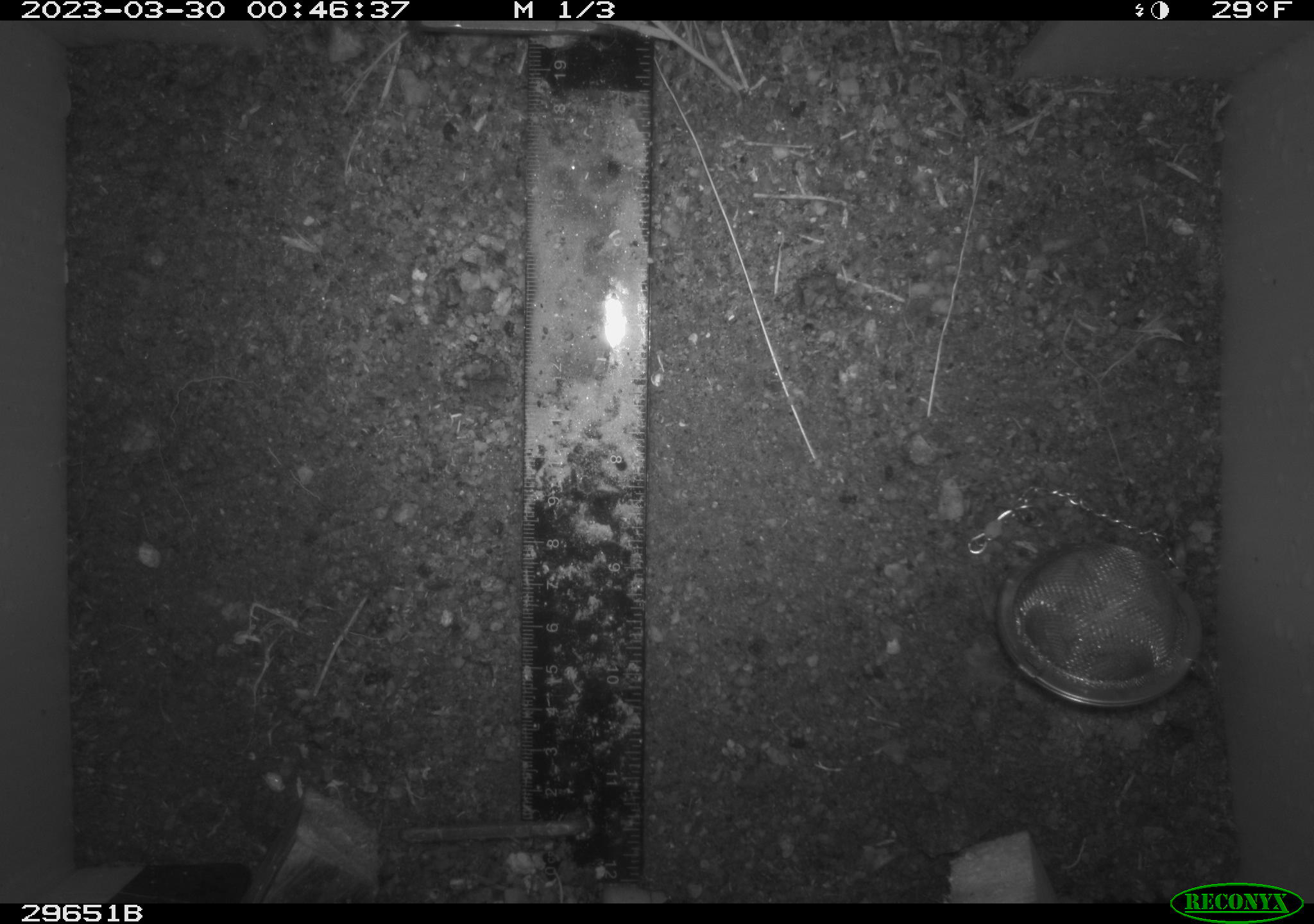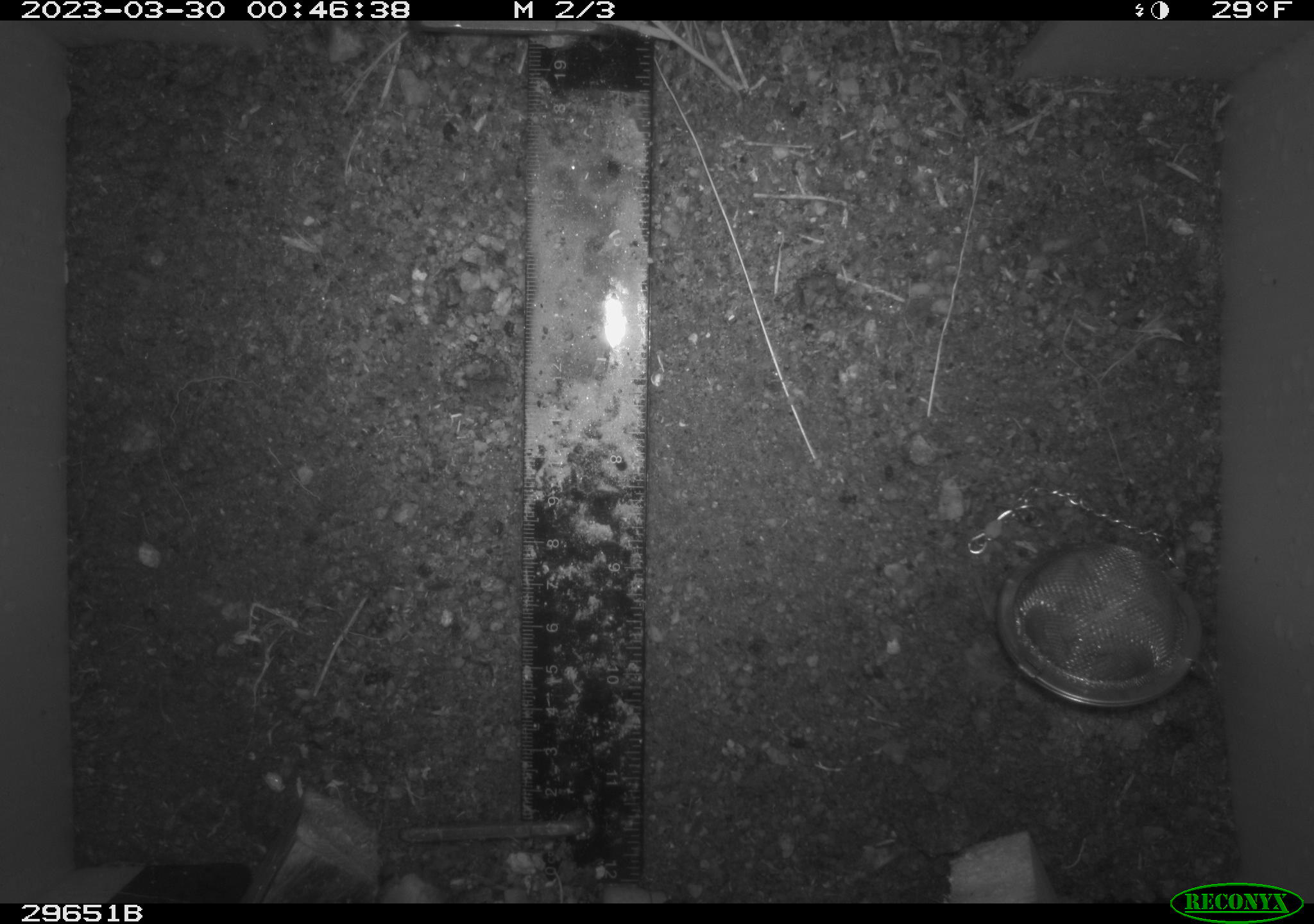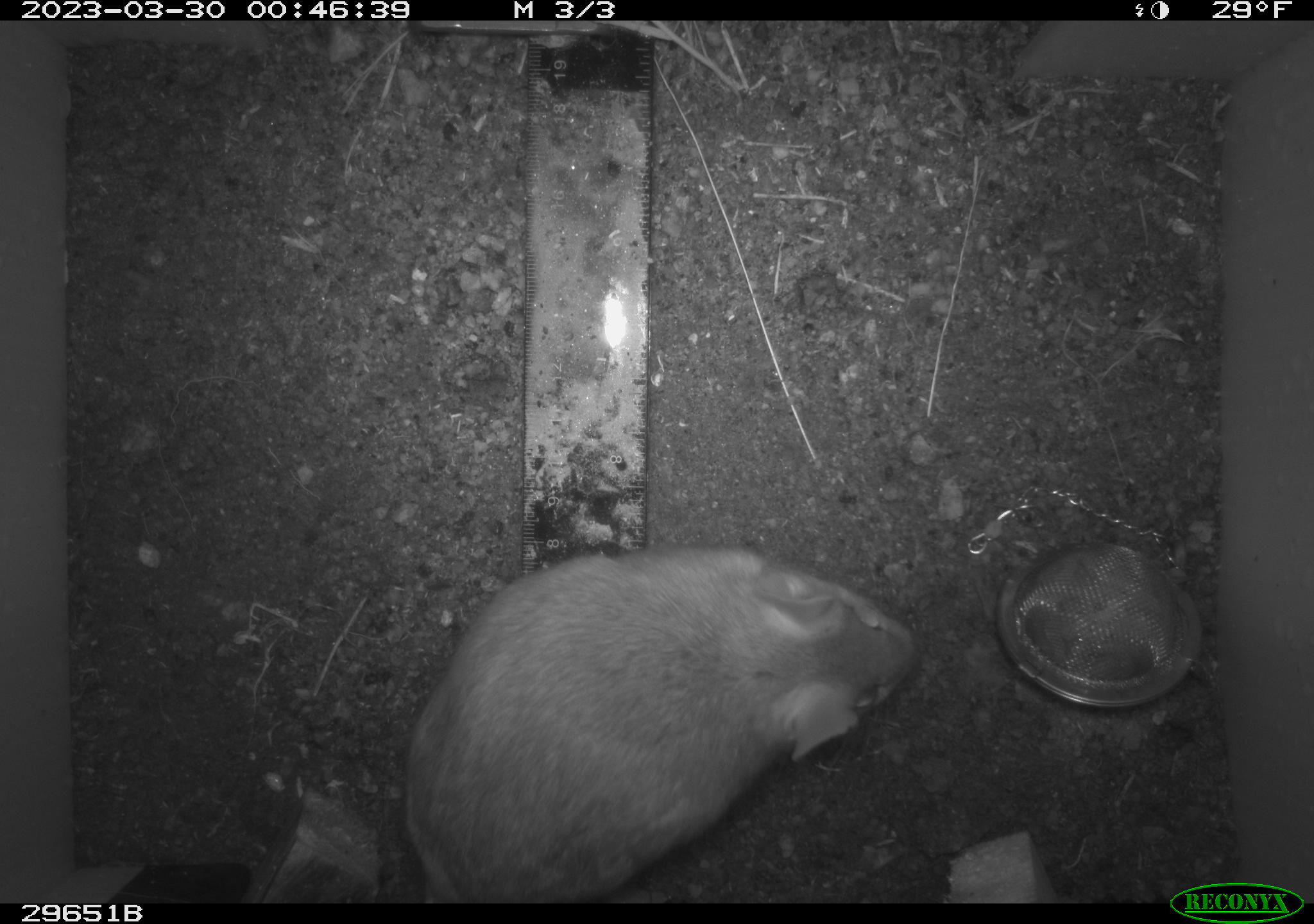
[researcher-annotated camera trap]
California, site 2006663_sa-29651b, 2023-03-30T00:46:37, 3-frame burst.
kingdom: Animalia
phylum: Chordata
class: Mammalia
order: Rodentia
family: Cricetidae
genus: Neotoma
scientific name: Neotoma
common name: pack rat or woodrat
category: neotoma species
Neotoma species (pack rat or woodrat) (Neotoma).